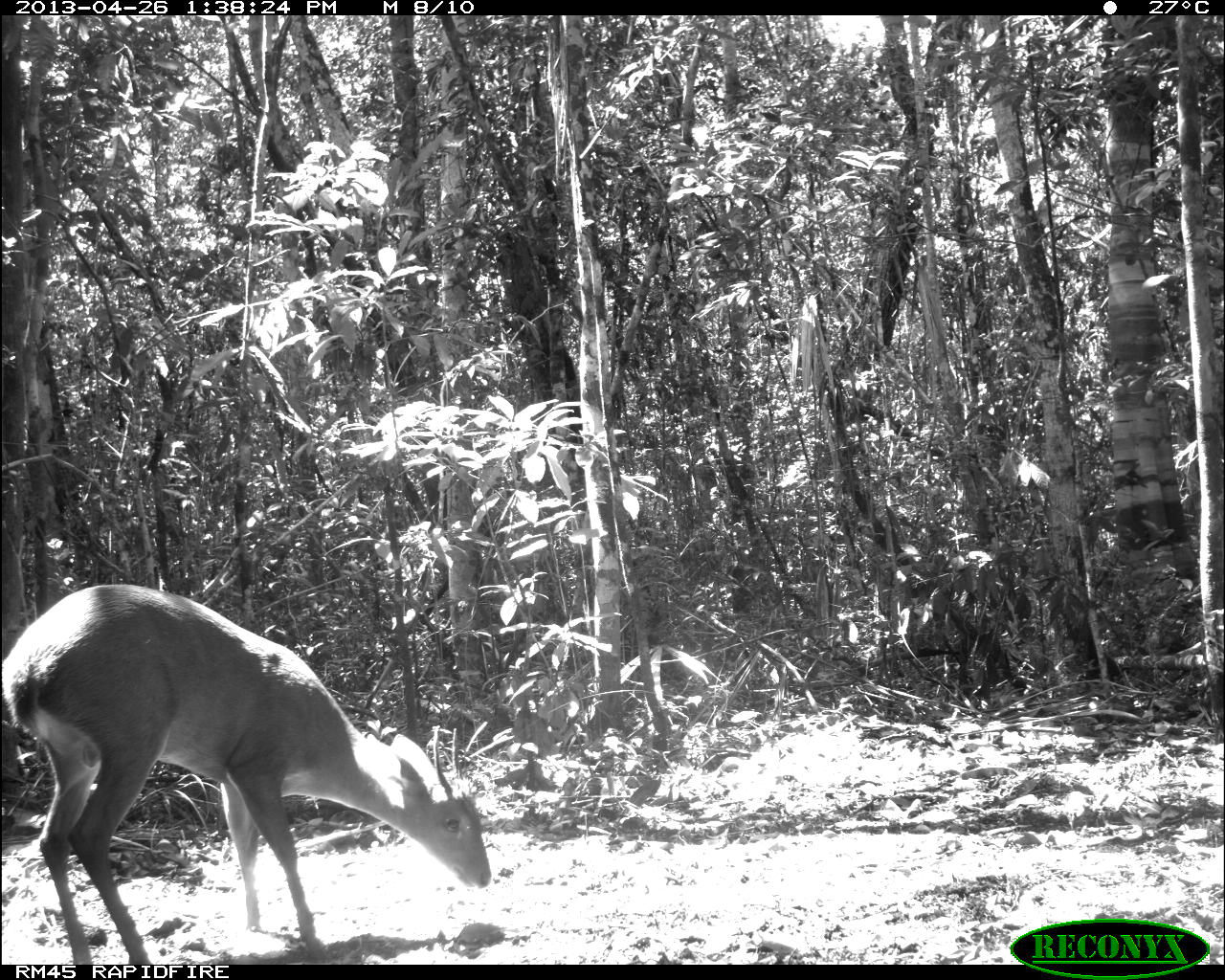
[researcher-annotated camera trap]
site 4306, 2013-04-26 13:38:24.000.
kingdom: Animalia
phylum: Chordata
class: Mammalia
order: Artiodactyla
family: Cervidae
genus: Odocoileus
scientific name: Odocoileus pandora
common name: yucatán brown brocket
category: mazama pandora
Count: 1.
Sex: male.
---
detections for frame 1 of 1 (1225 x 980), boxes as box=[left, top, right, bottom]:
mazama pandora: box=[3, 582, 490, 965]